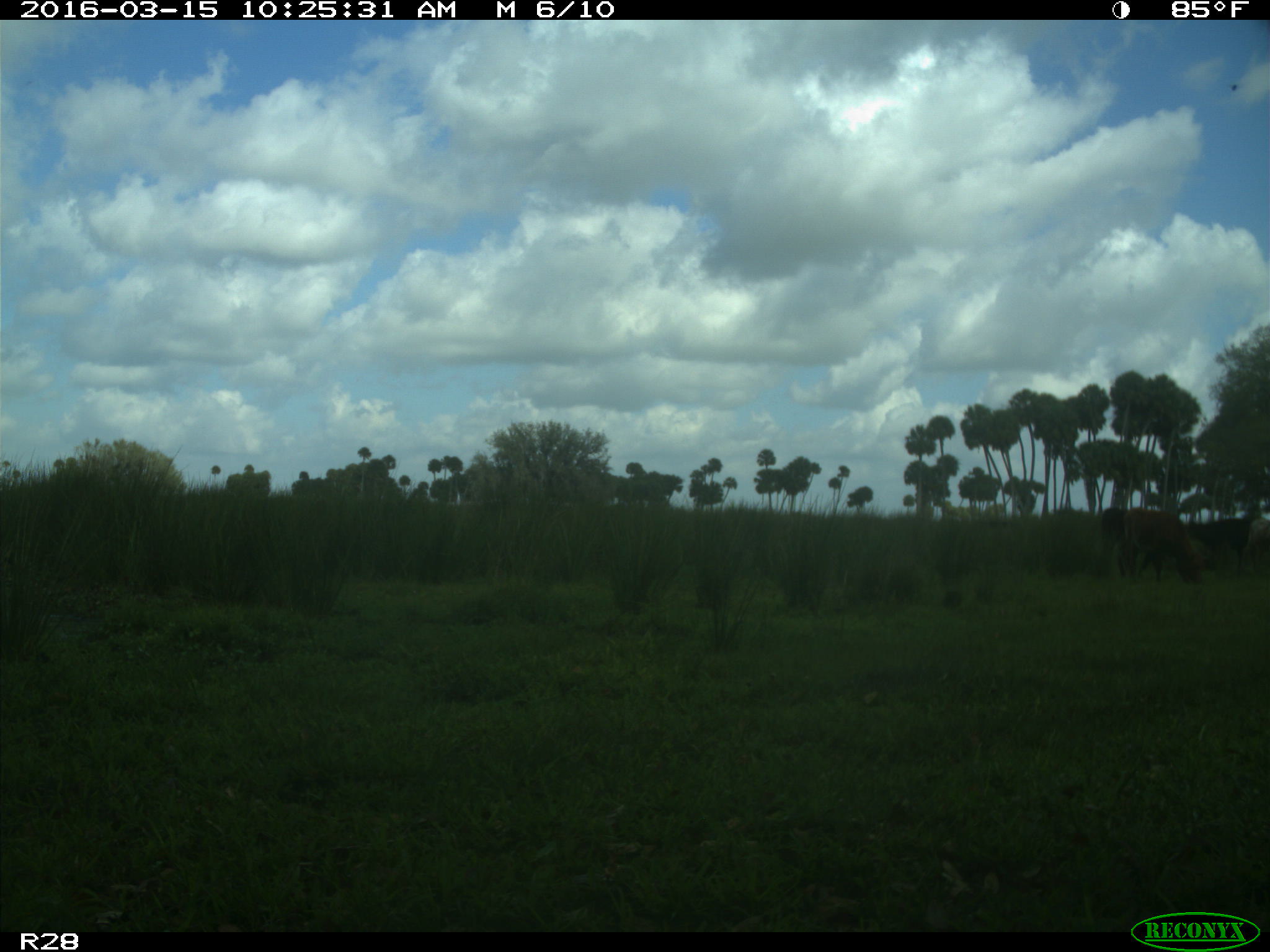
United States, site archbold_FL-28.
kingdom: Animalia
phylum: Chordata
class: Mammalia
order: Artiodactyla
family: Bovidae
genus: Bos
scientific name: Bos taurus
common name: domestic cow